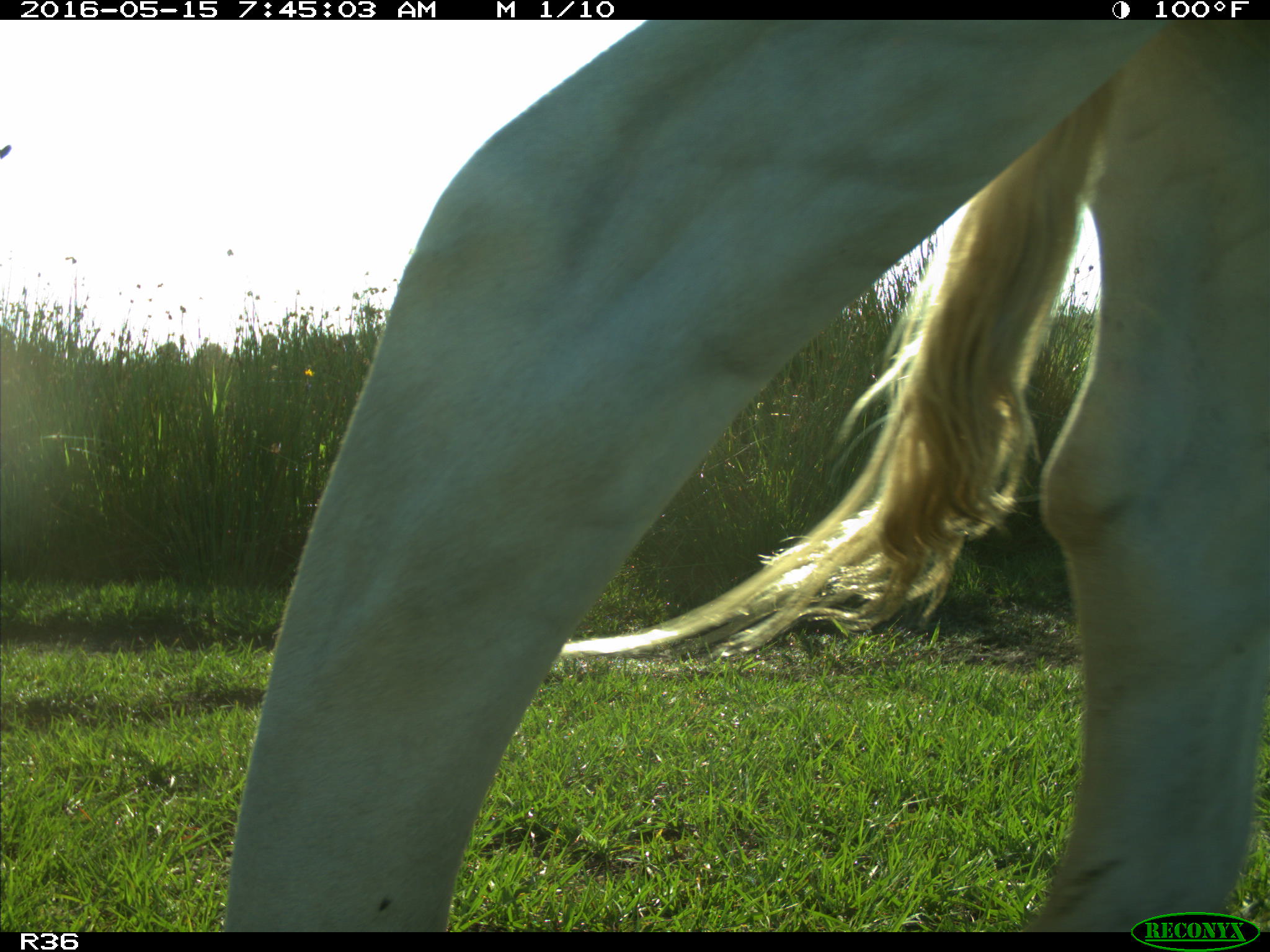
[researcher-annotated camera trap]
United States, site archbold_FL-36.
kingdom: Animalia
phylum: Chordata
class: Mammalia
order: Artiodactyla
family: Bovidae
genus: Bos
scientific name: Bos taurus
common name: domestic cow